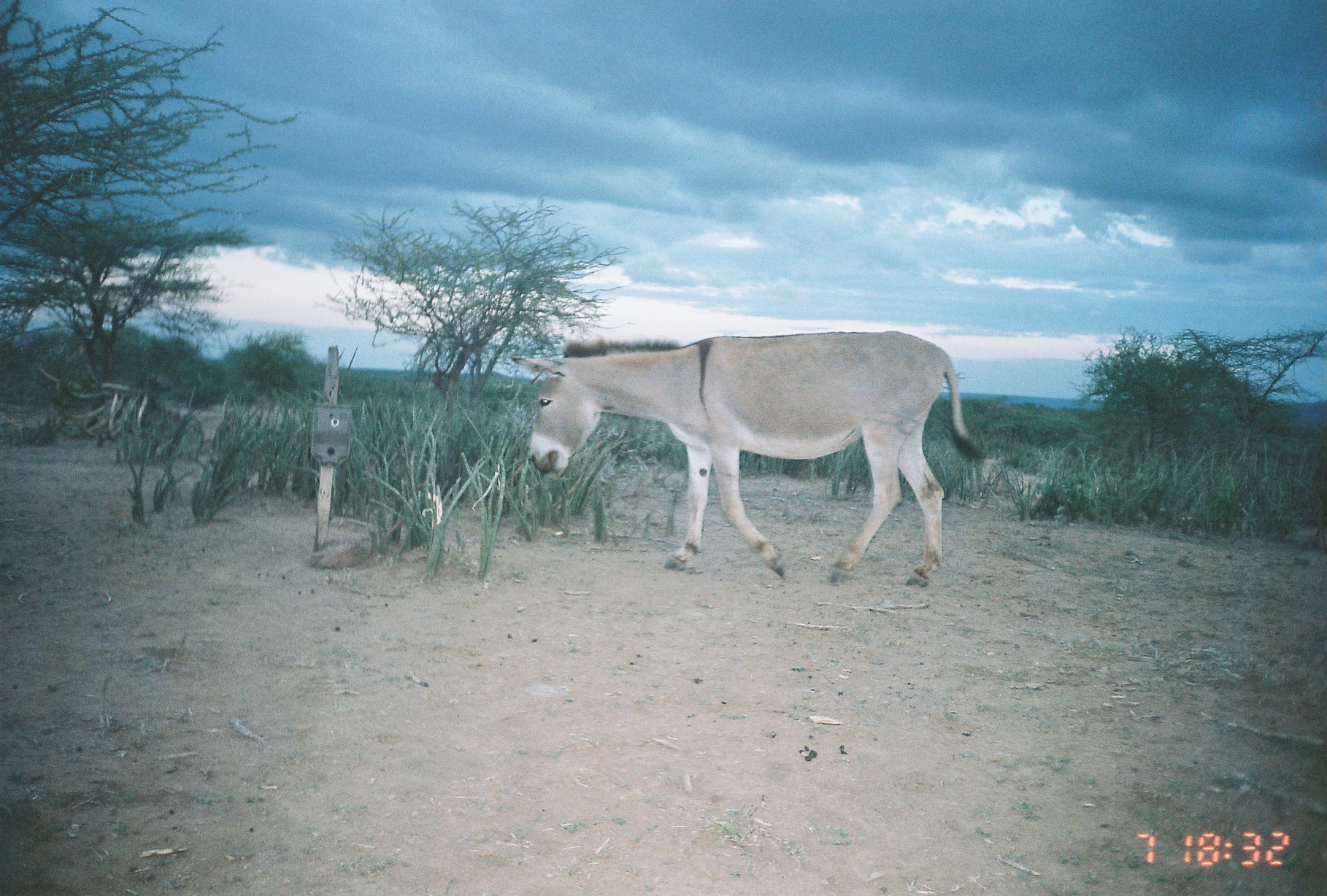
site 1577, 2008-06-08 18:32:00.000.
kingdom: Animalia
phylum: Chordata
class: Mammalia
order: Perissodactyla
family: Equidae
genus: Equus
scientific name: Equus africanus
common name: african wild ass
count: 1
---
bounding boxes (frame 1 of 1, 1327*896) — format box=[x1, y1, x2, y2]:
equus africanus: box=[510, 328, 982, 588]